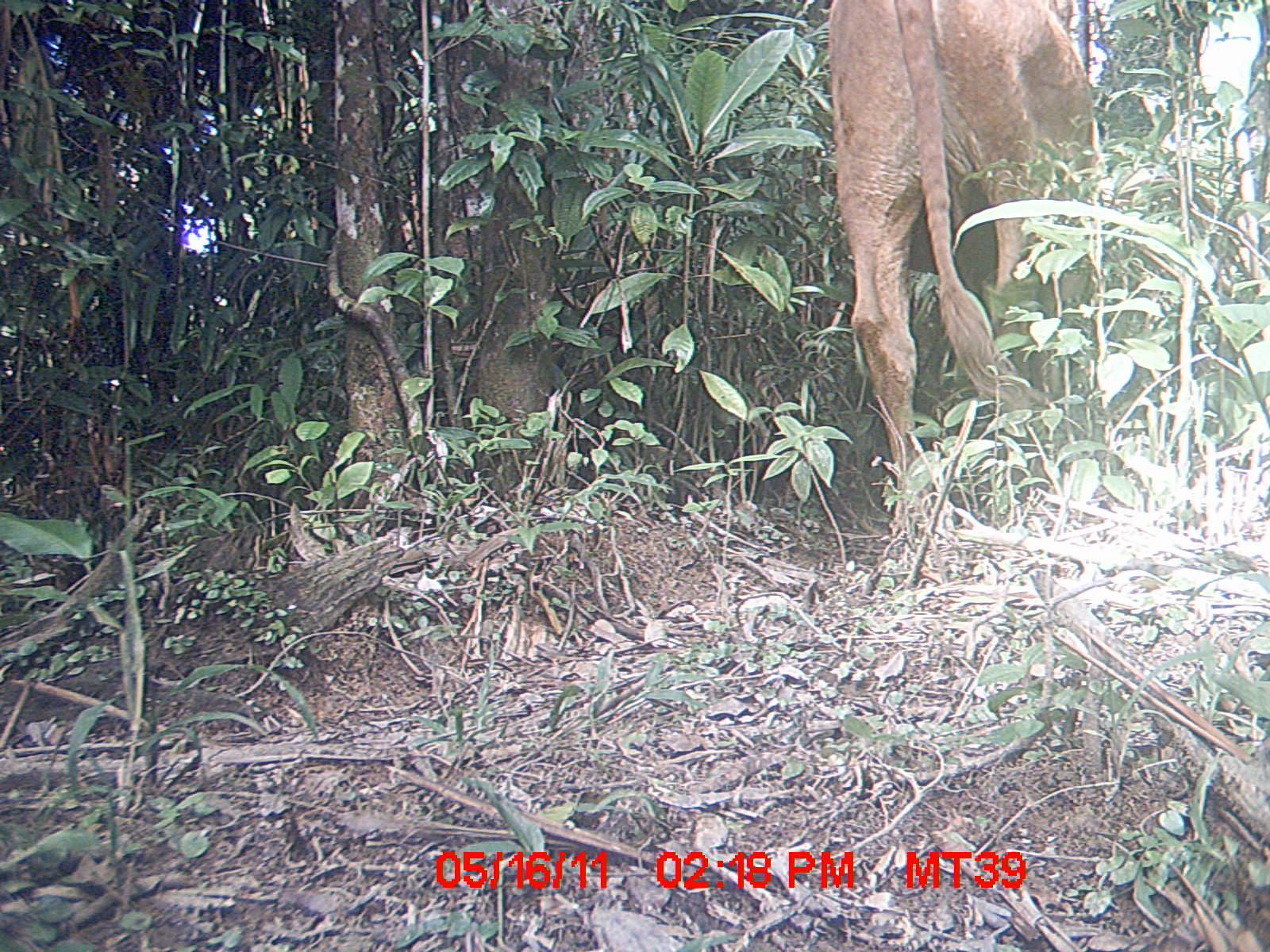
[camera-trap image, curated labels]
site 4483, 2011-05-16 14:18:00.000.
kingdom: Animalia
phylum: Chordata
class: Mammalia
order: Artiodactyla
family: Bovidae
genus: Bos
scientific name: Bos taurus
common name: domestic cattle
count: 3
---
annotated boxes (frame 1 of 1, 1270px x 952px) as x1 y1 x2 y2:
bos taurus: 825 0 1109 540